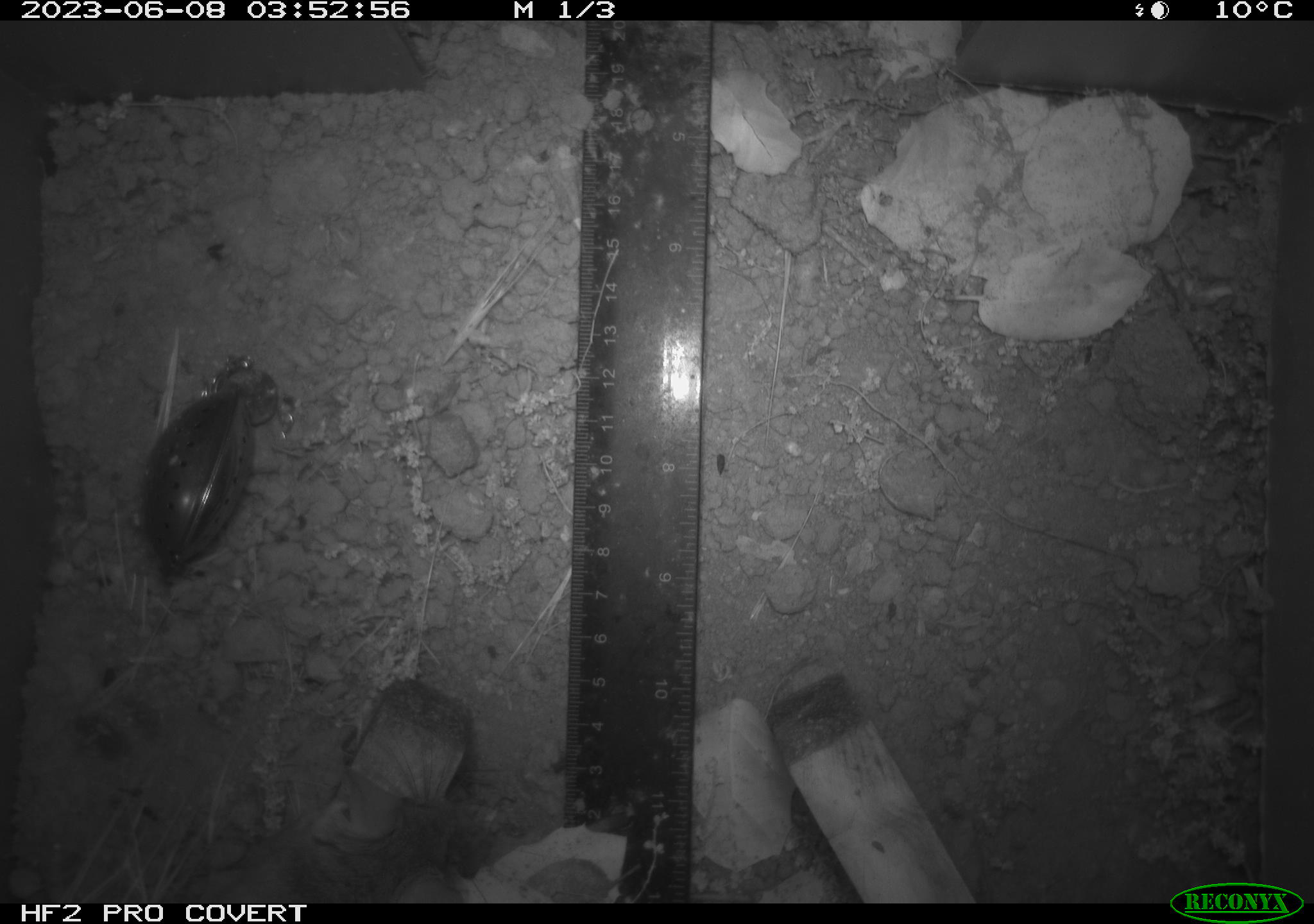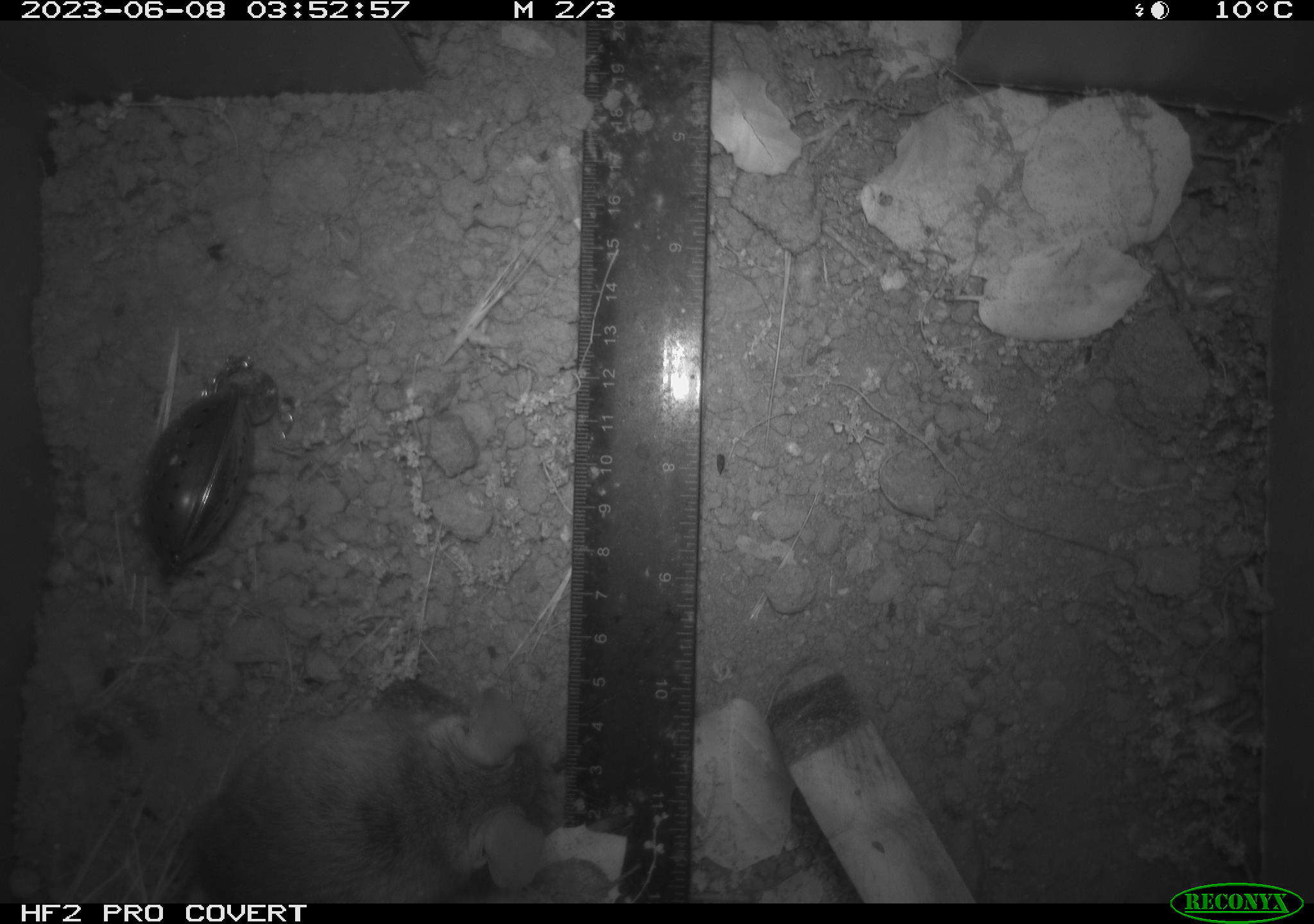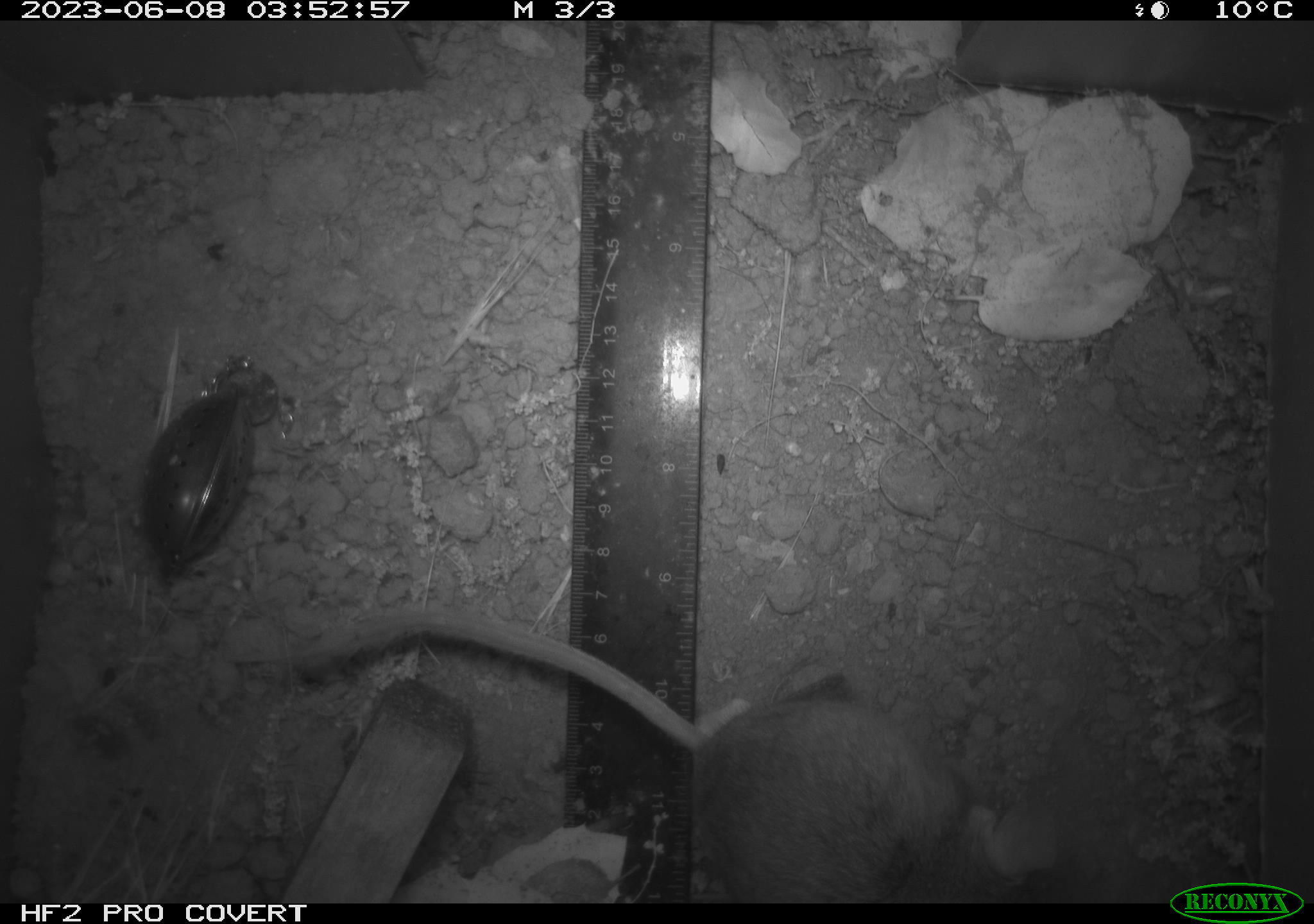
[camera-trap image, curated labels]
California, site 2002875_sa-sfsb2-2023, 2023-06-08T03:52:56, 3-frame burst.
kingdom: Animalia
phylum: Chordata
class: Mammalia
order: Rodentia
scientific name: Rodentia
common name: mouse species